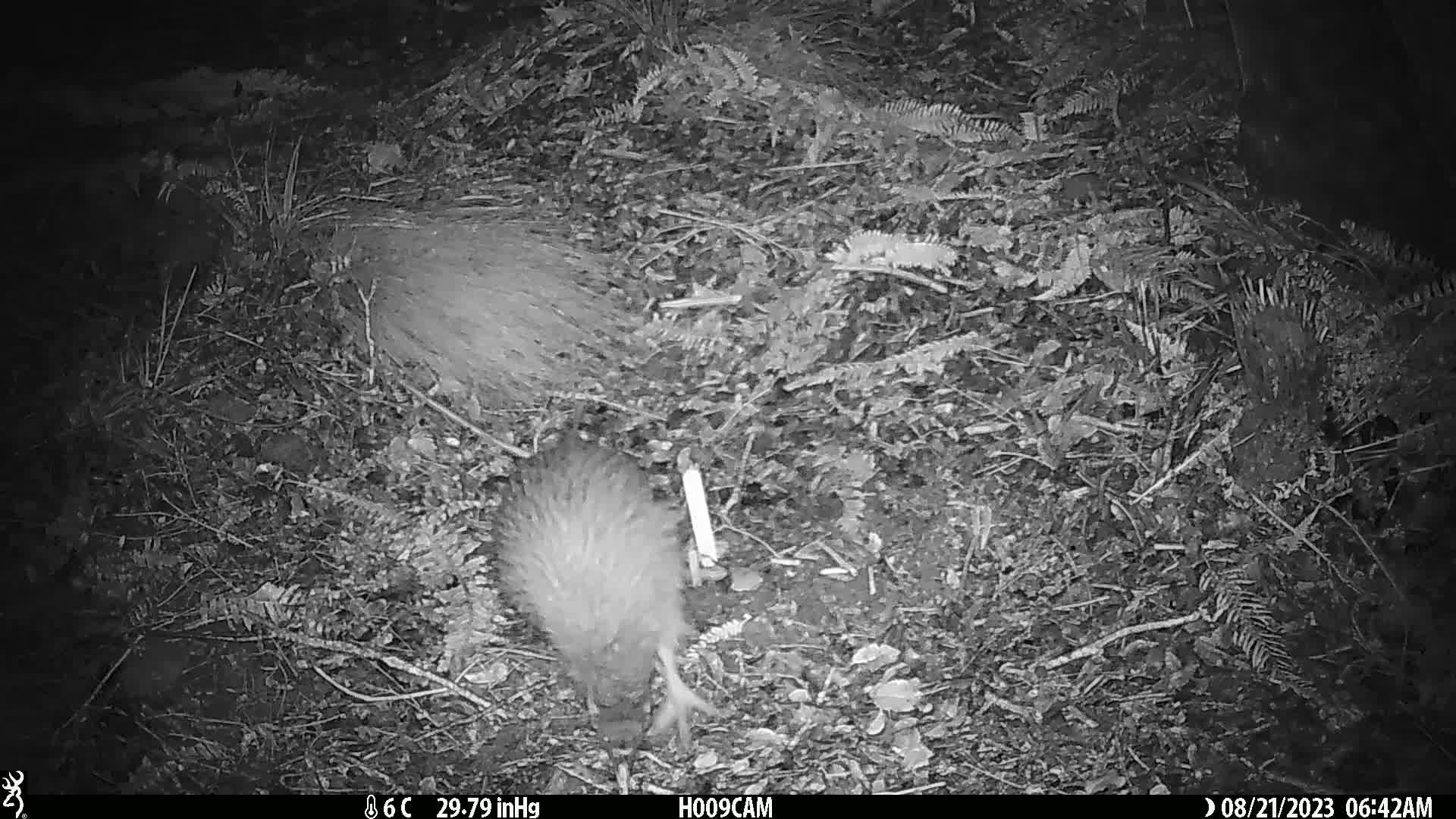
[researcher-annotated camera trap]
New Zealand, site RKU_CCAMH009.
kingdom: Animalia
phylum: Chordata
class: Aves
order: Apterygiformes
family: Apterygidae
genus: Apteryx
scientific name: Apteryx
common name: kiwi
Kiwi (Apteryx).